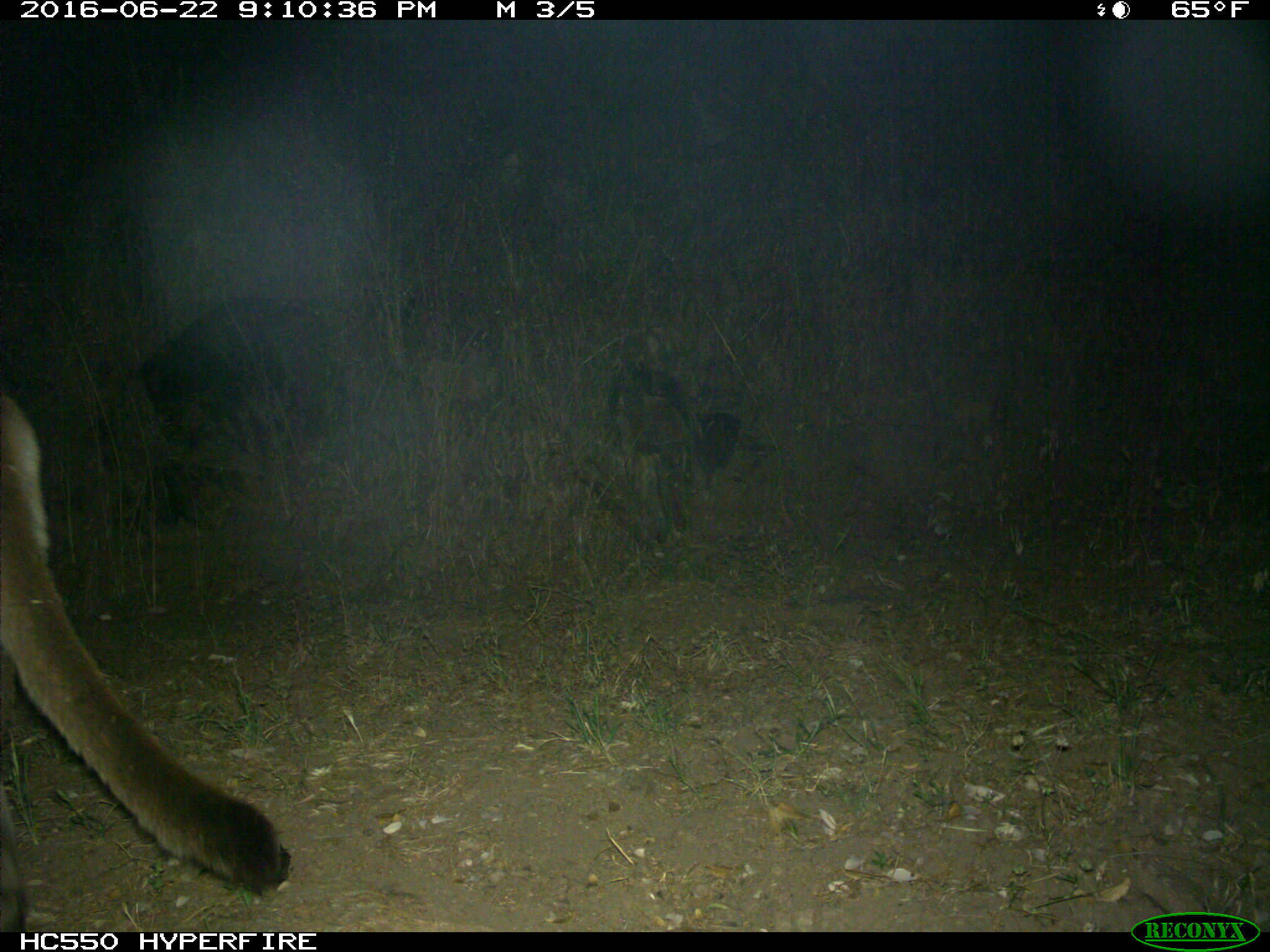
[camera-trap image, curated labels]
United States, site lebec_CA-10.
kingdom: Animalia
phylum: Chordata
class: Mammalia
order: Carnivora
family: Felidae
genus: Puma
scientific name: Puma concolor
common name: mountain lion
Puma concolor (mountain lion).